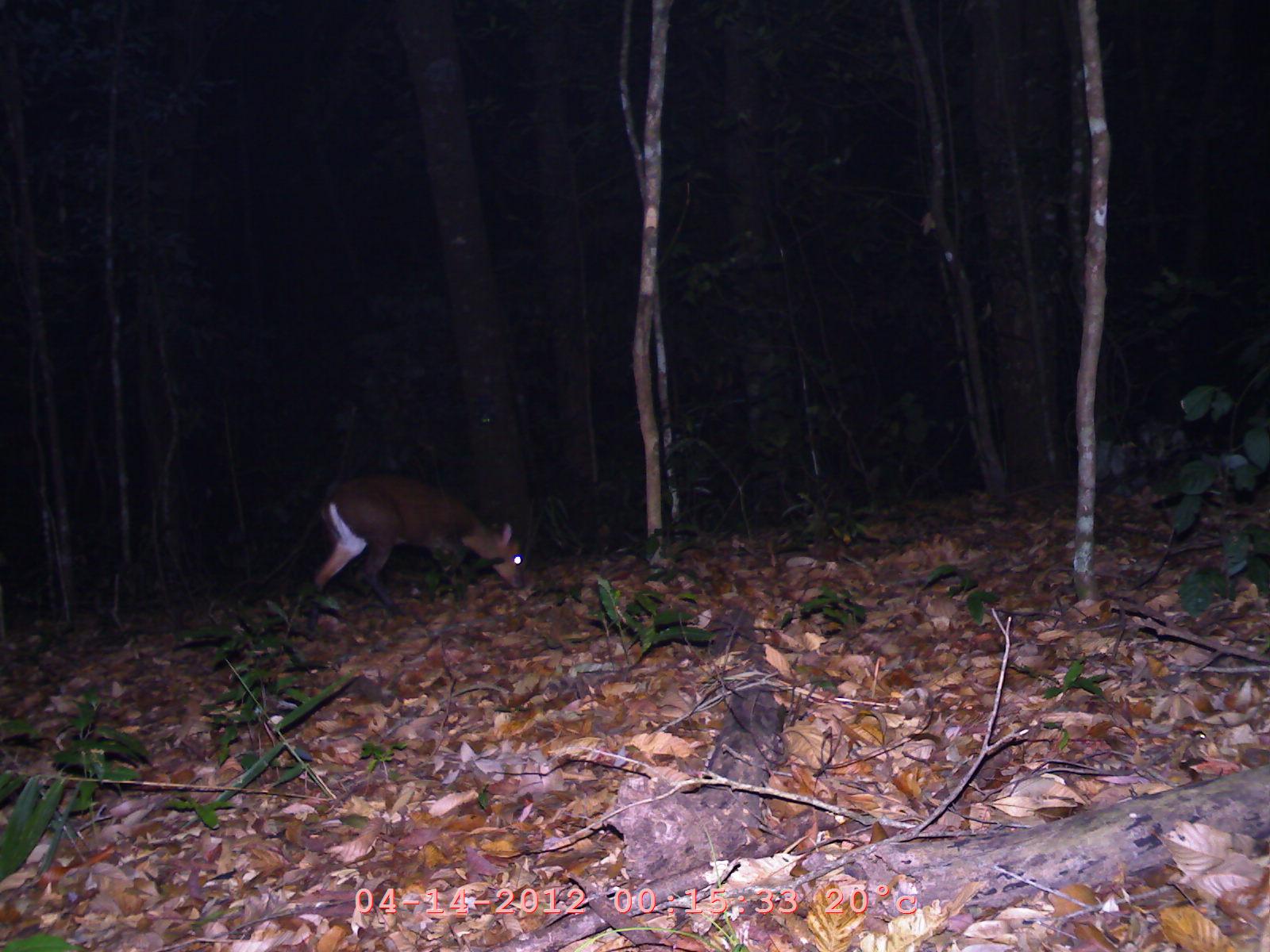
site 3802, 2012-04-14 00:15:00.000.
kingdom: Animalia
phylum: Chordata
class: Mammalia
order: Artiodactyla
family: Cervidae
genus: Muntiacus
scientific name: Muntiacus muntjak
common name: southern red muntjac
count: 1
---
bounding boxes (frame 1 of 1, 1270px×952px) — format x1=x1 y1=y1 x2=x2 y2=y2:
muntiacus muntjak: x1=310 y1=472 x2=526 y2=616